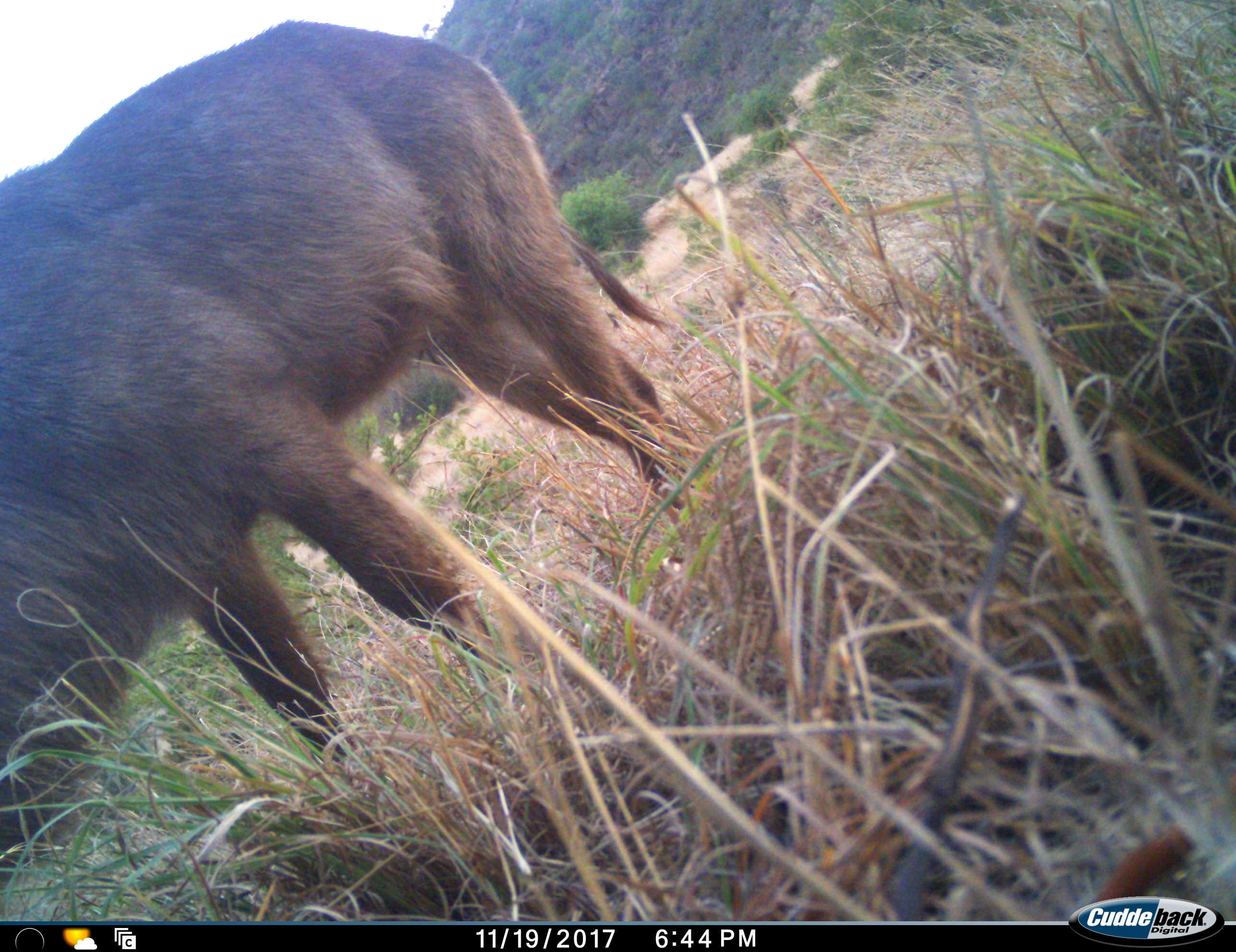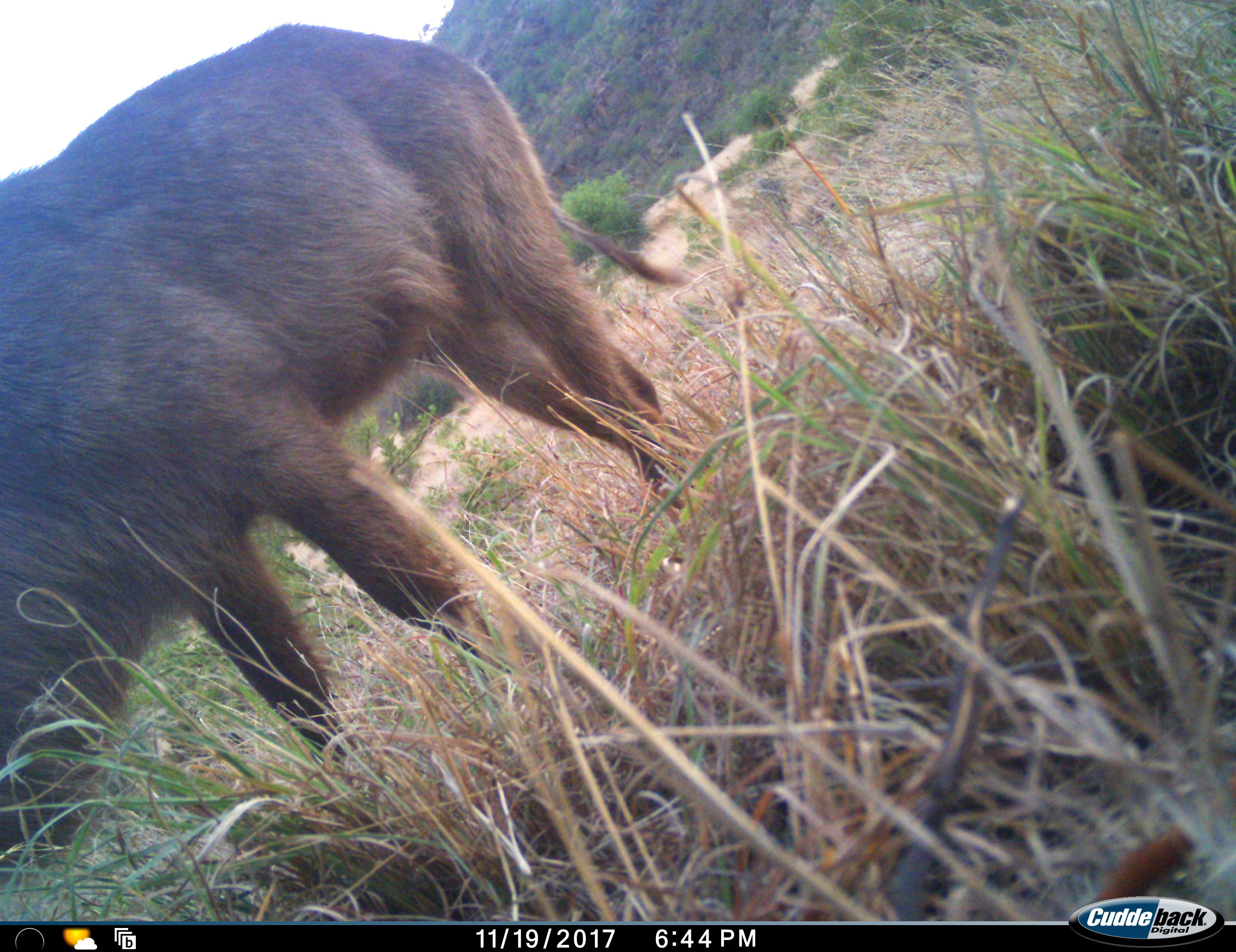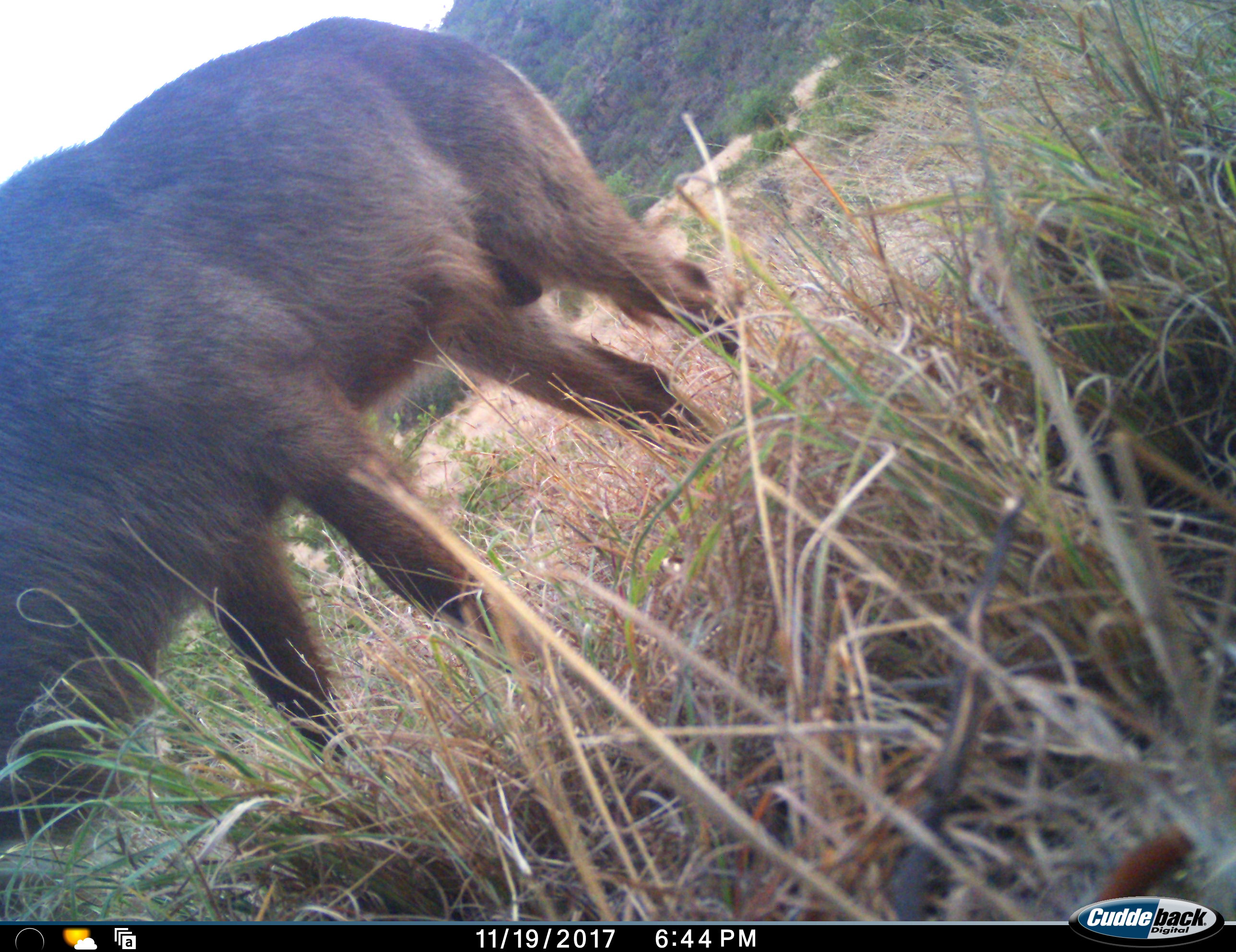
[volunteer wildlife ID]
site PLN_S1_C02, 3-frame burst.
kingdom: Animalia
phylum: Chordata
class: Mammalia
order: Artiodactyla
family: Bovidae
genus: Kobus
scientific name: Kobus ellipsiprymnus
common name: waterbuck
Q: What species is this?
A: Waterbuck (Kobus ellipsiprymnus).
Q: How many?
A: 1.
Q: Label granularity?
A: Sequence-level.